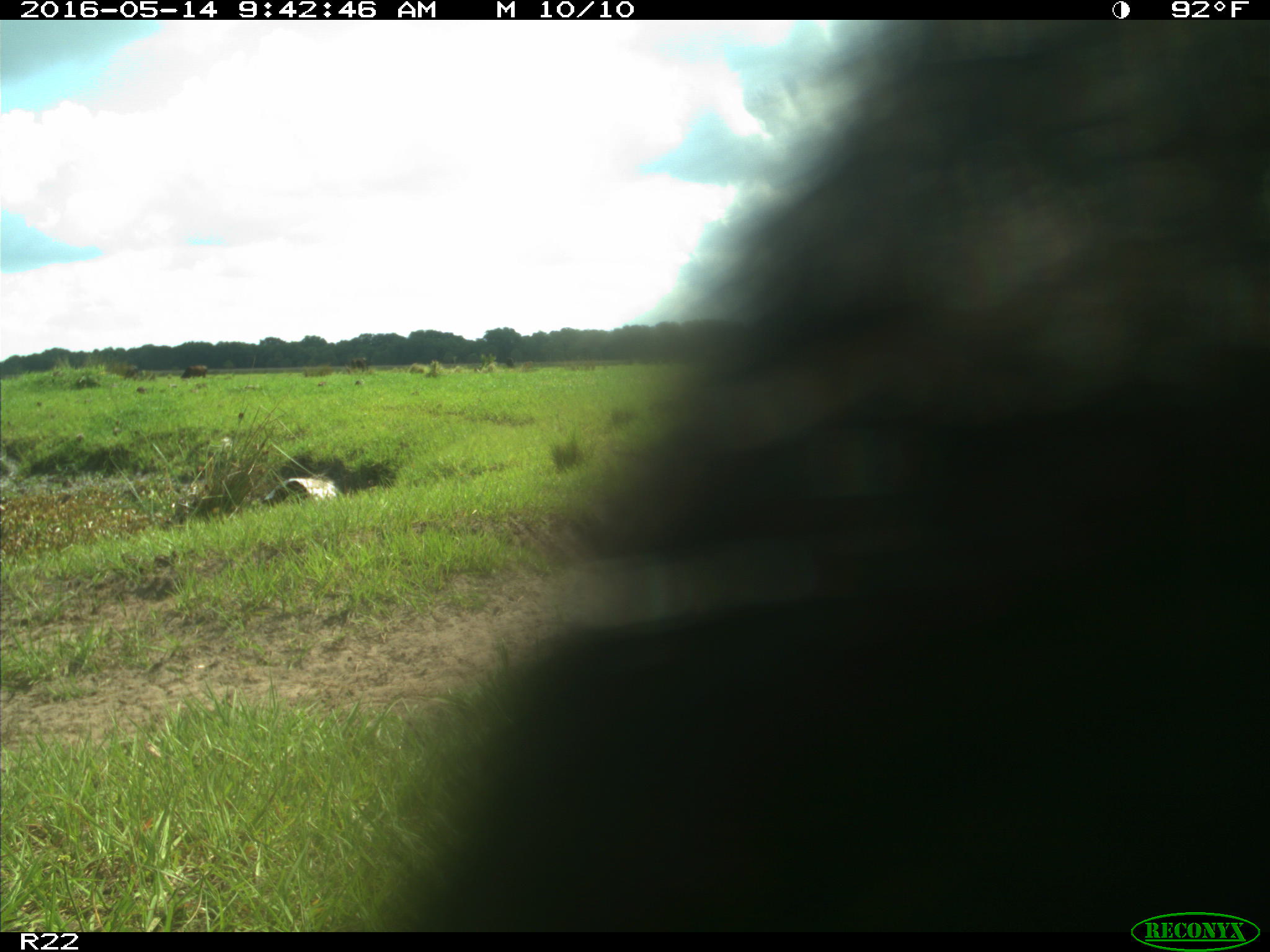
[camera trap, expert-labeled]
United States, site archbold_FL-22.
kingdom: Animalia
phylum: Chordata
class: Mammalia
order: Artiodactyla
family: Bovidae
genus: Bos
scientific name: Bos taurus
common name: domestic cow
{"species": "Bos taurus (domestic cow)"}